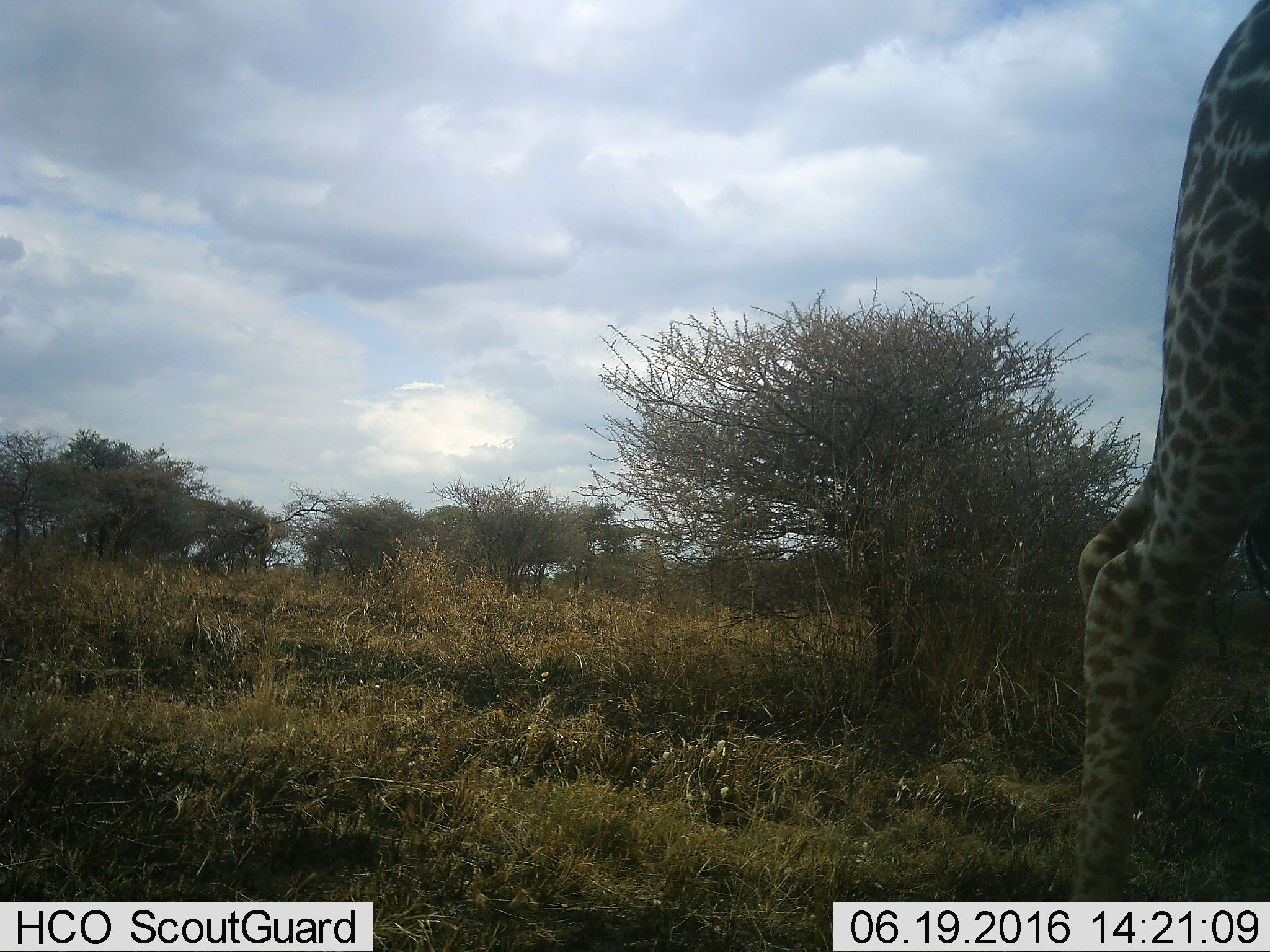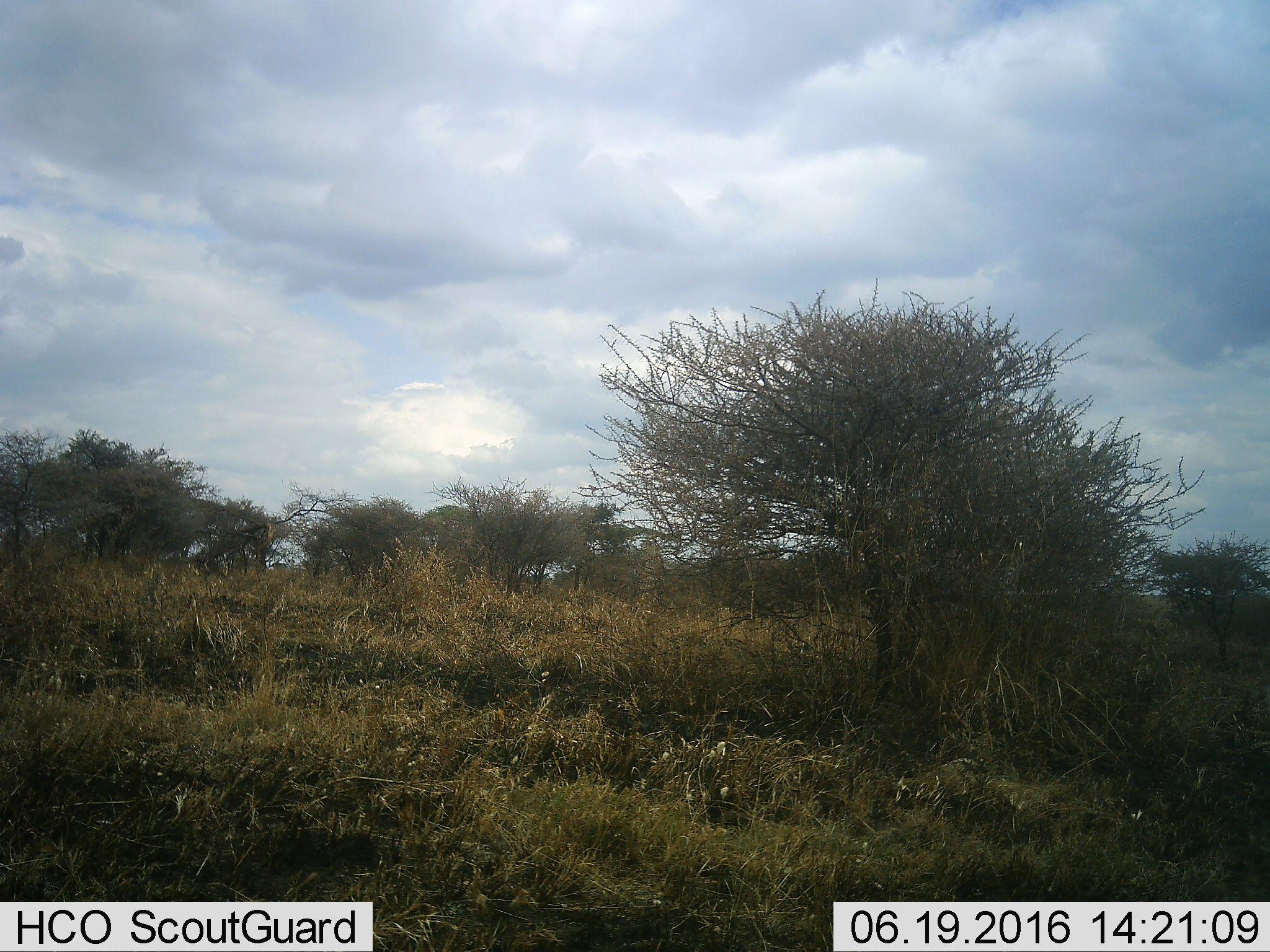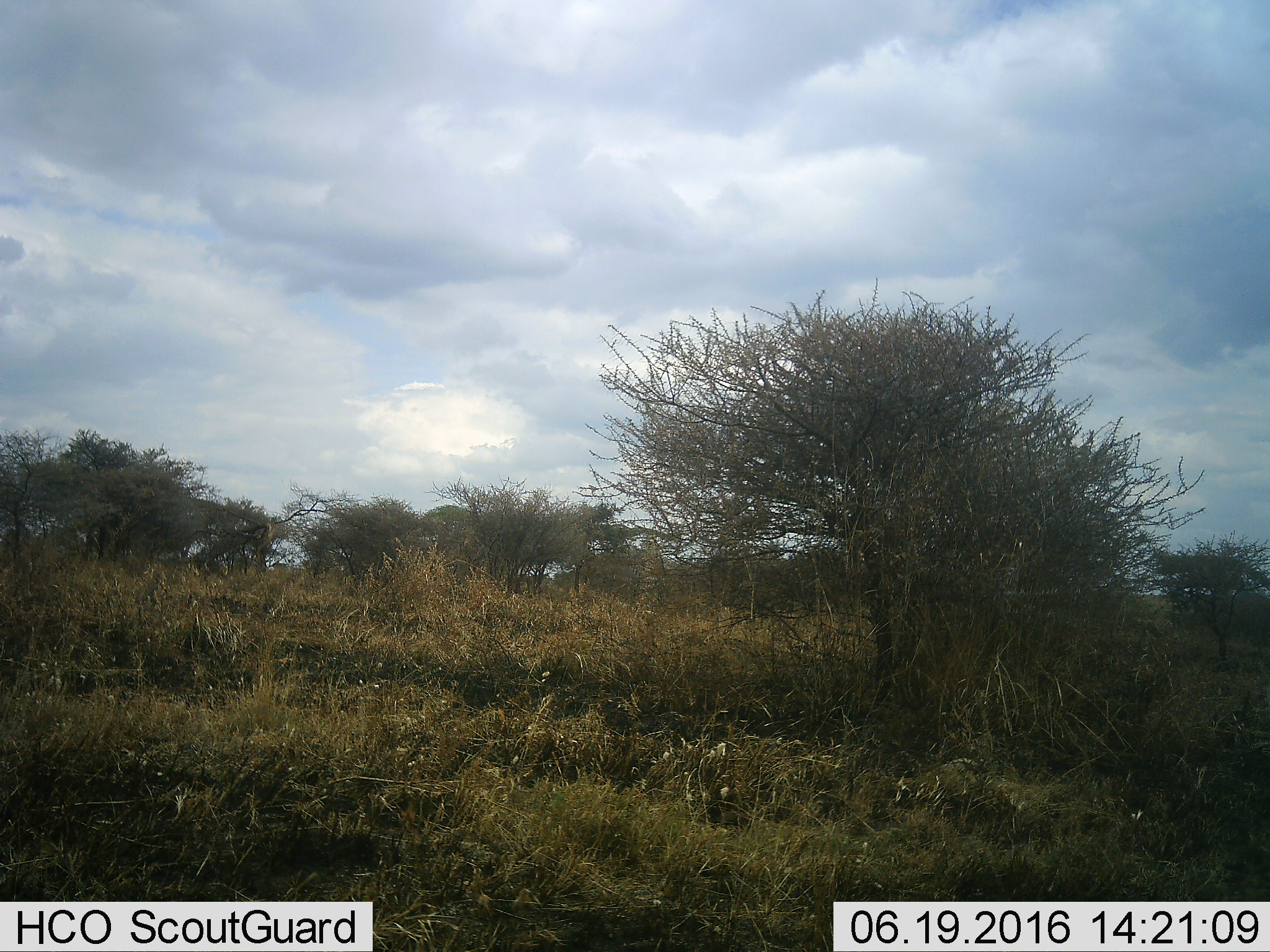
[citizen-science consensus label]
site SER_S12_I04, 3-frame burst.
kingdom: Animalia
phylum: Chordata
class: Mammalia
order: Artiodactyla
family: Giraffidae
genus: Giraffa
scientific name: Giraffa camelopardalis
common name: giraffe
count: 1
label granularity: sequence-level